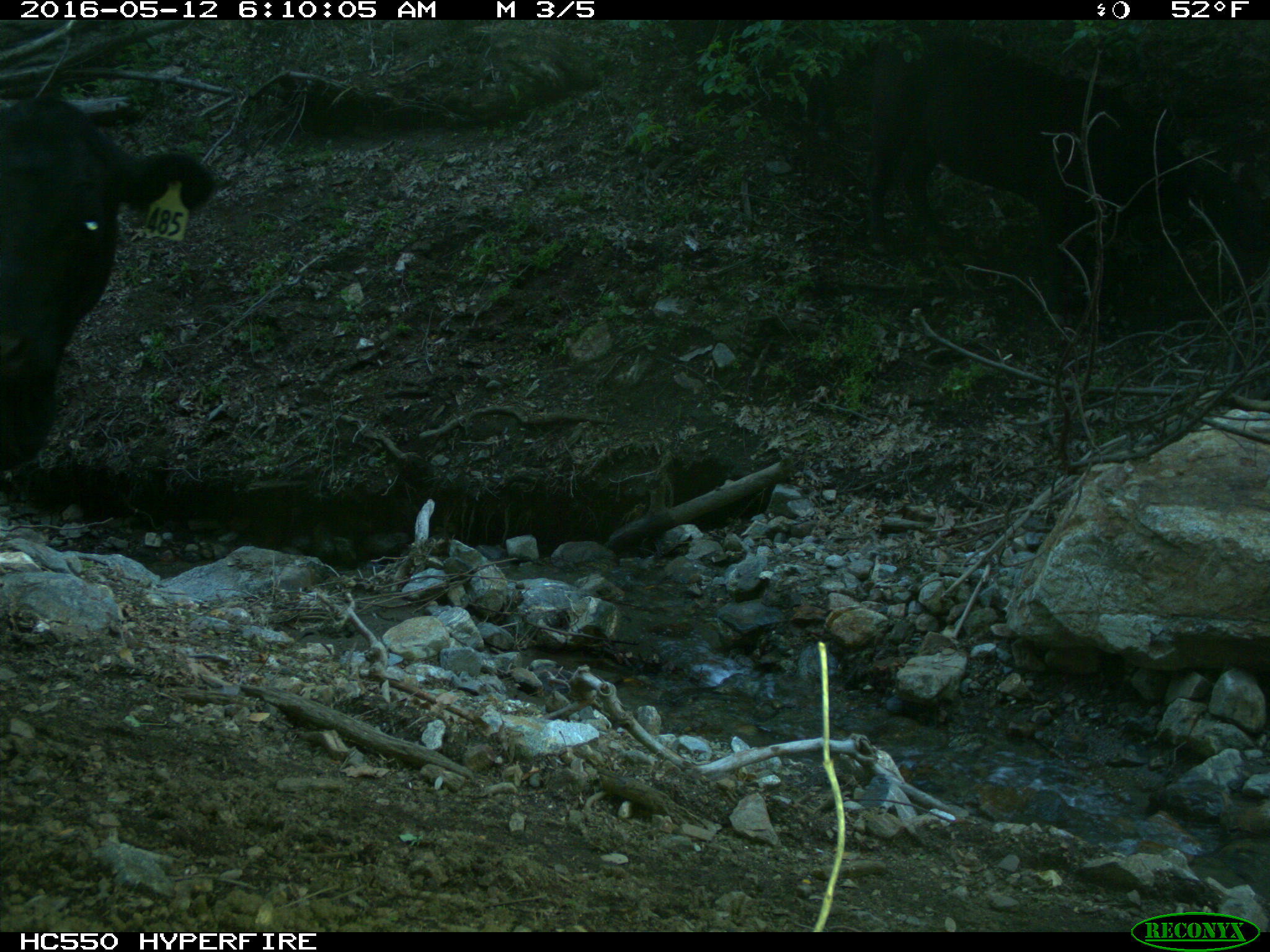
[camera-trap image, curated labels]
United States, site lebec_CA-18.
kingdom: Animalia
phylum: Chordata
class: Mammalia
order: Artiodactyla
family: Bovidae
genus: Bos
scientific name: Bos taurus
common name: domestic cow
Bos taurus (domestic cow).